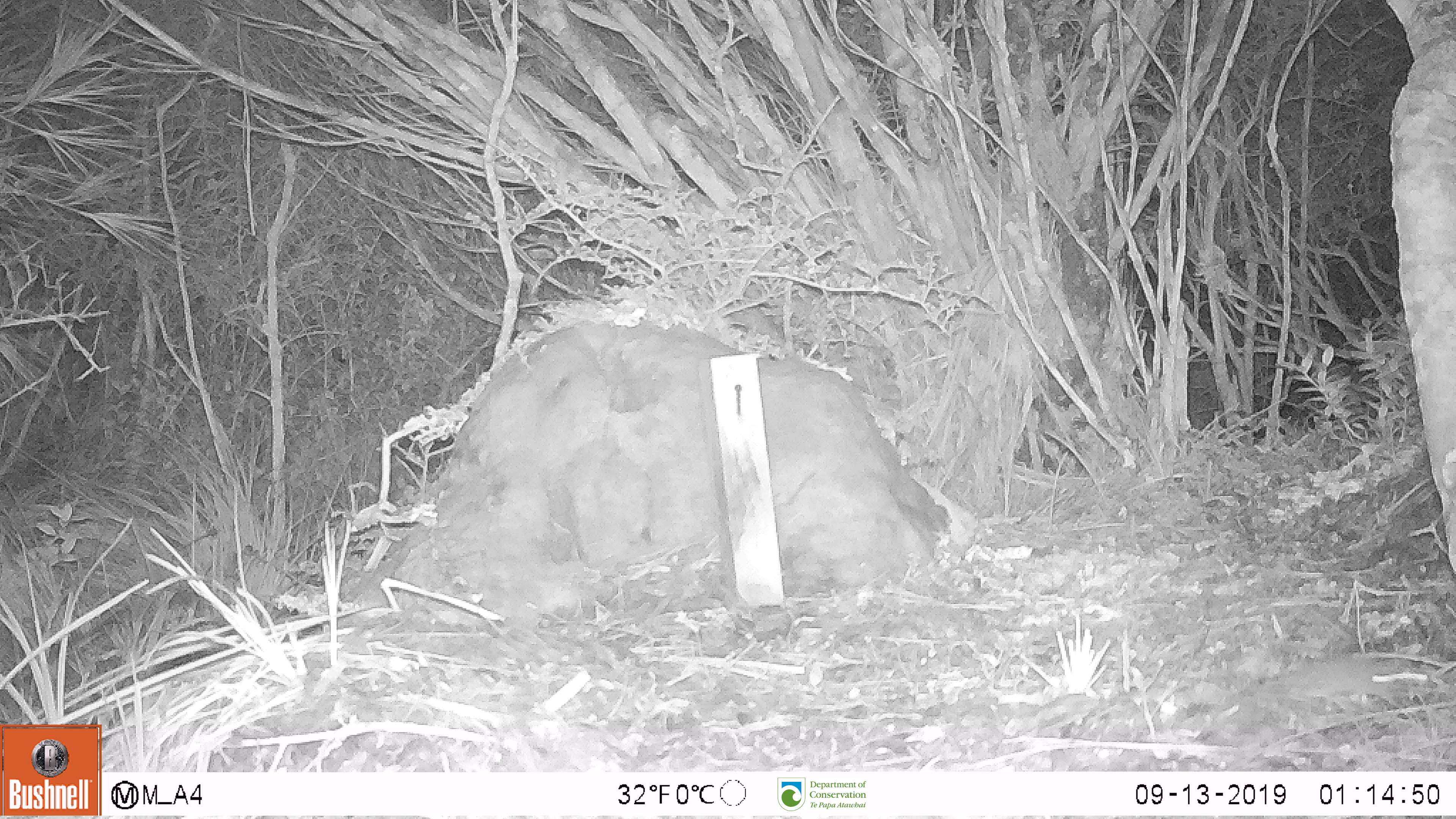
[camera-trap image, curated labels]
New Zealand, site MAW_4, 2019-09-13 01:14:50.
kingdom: Animalia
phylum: Chordata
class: Mammalia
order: Rodentia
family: Muridae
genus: Mus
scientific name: Mus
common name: mouse